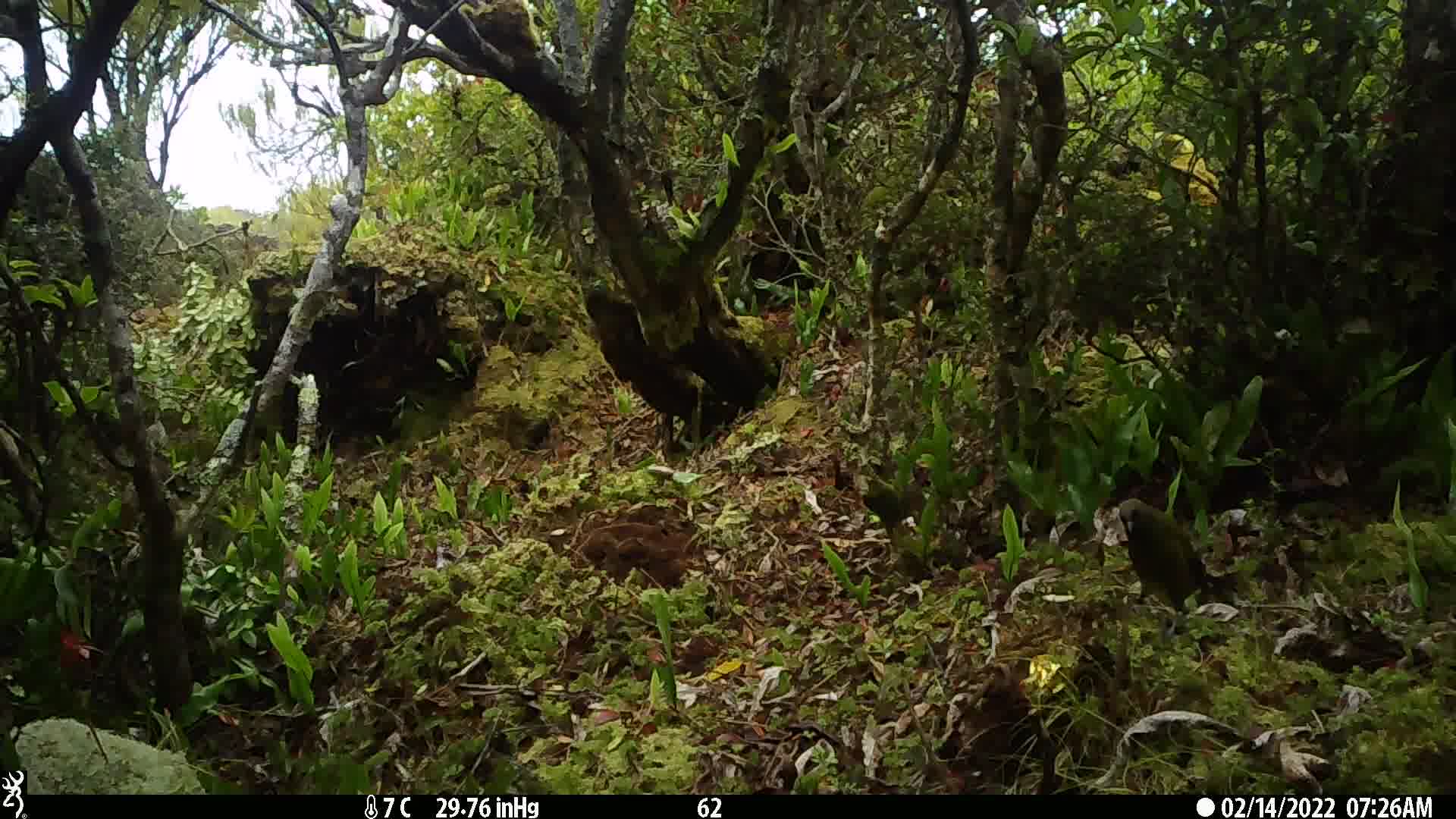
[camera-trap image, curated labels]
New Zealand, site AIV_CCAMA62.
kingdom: Animalia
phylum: Chordata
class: Aves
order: Passeriformes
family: Meliphagidae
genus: Anthornis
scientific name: Anthornis melanura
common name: new zealand bellbird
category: bellbird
Bellbird (new zealand bellbird) (Anthornis melanura).